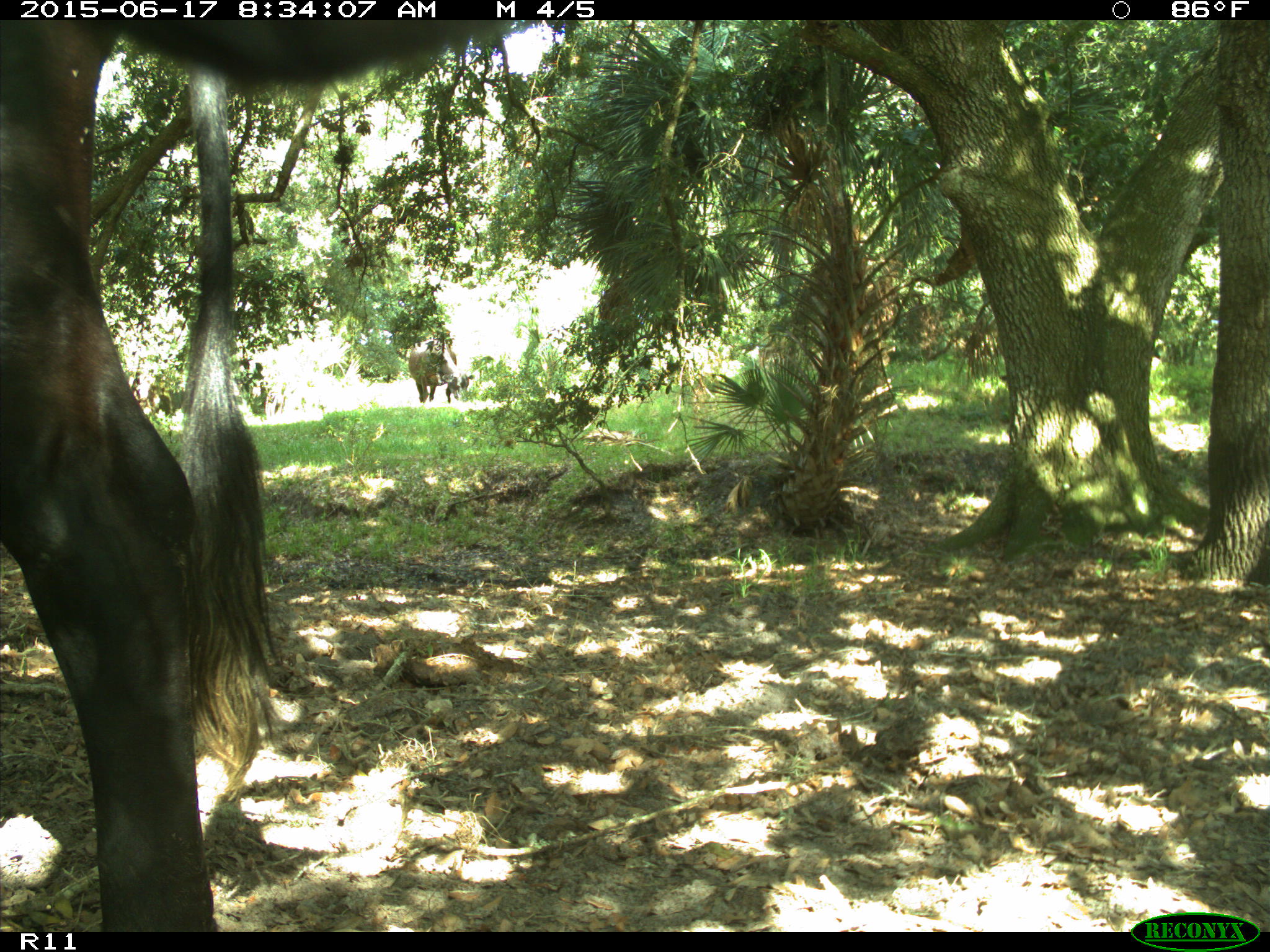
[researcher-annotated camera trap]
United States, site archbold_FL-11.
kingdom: Animalia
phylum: Chordata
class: Mammalia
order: Artiodactyla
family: Bovidae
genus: Bos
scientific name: Bos taurus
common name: domestic cow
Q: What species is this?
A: Bos taurus (domestic cow).